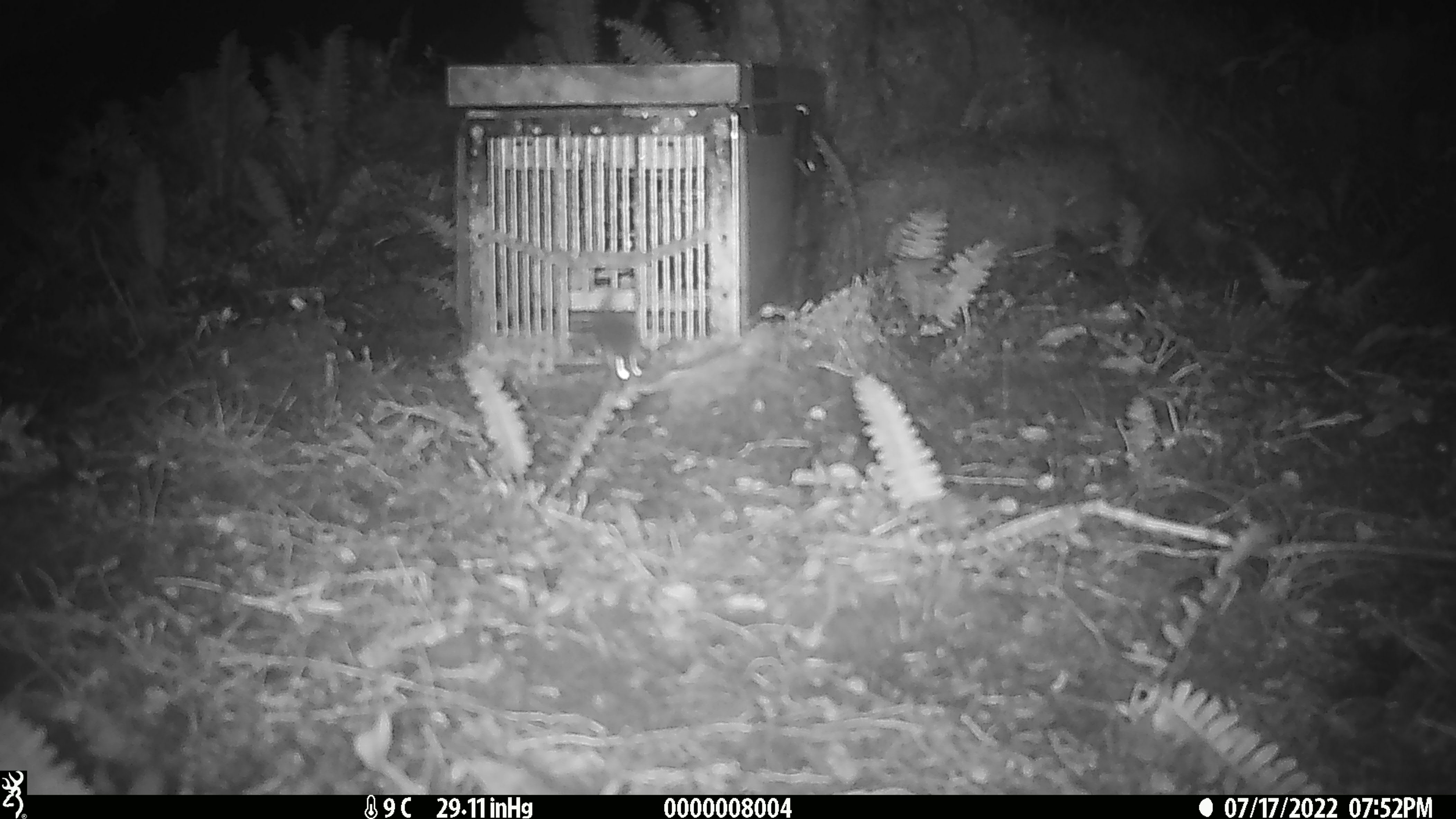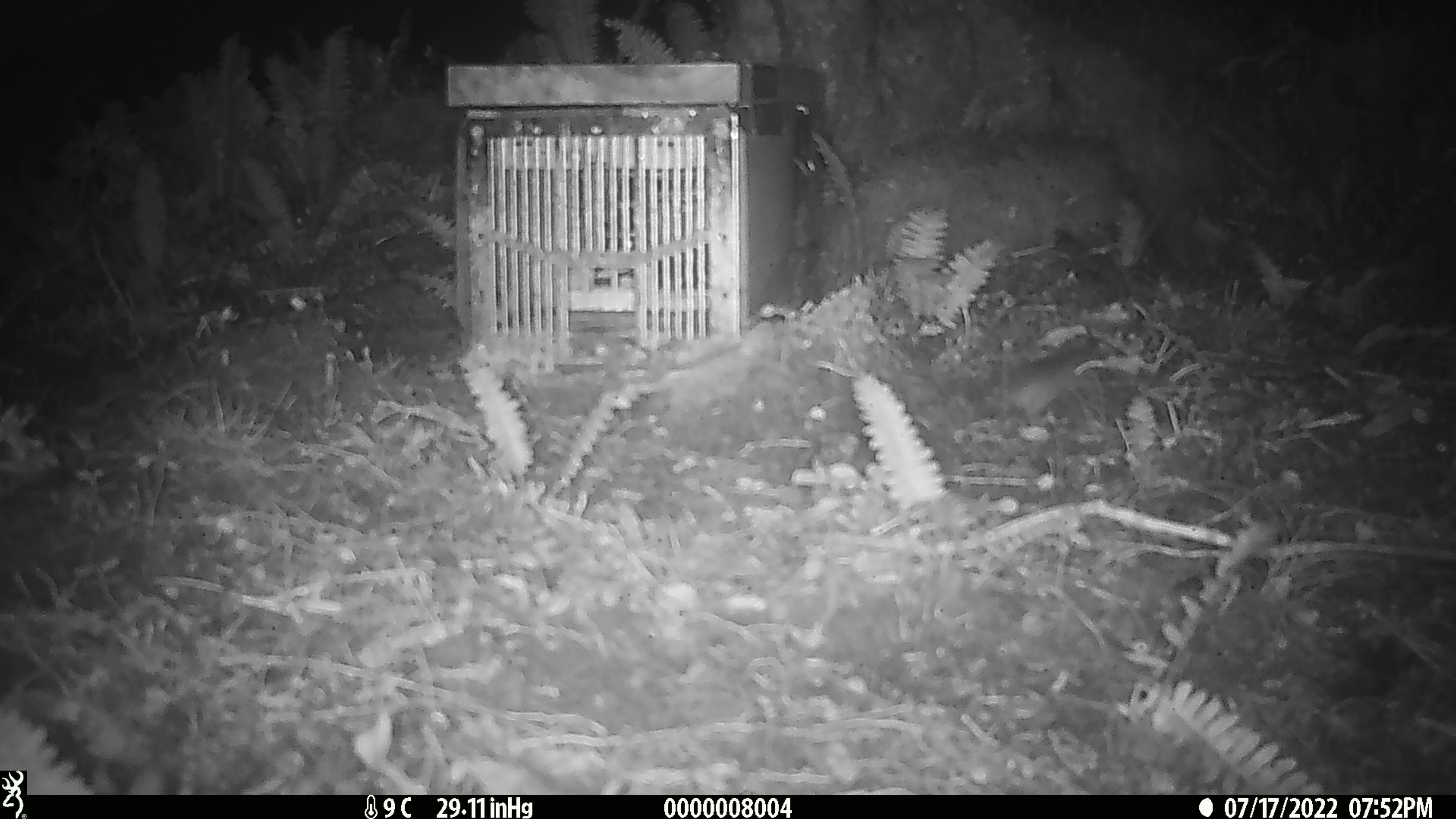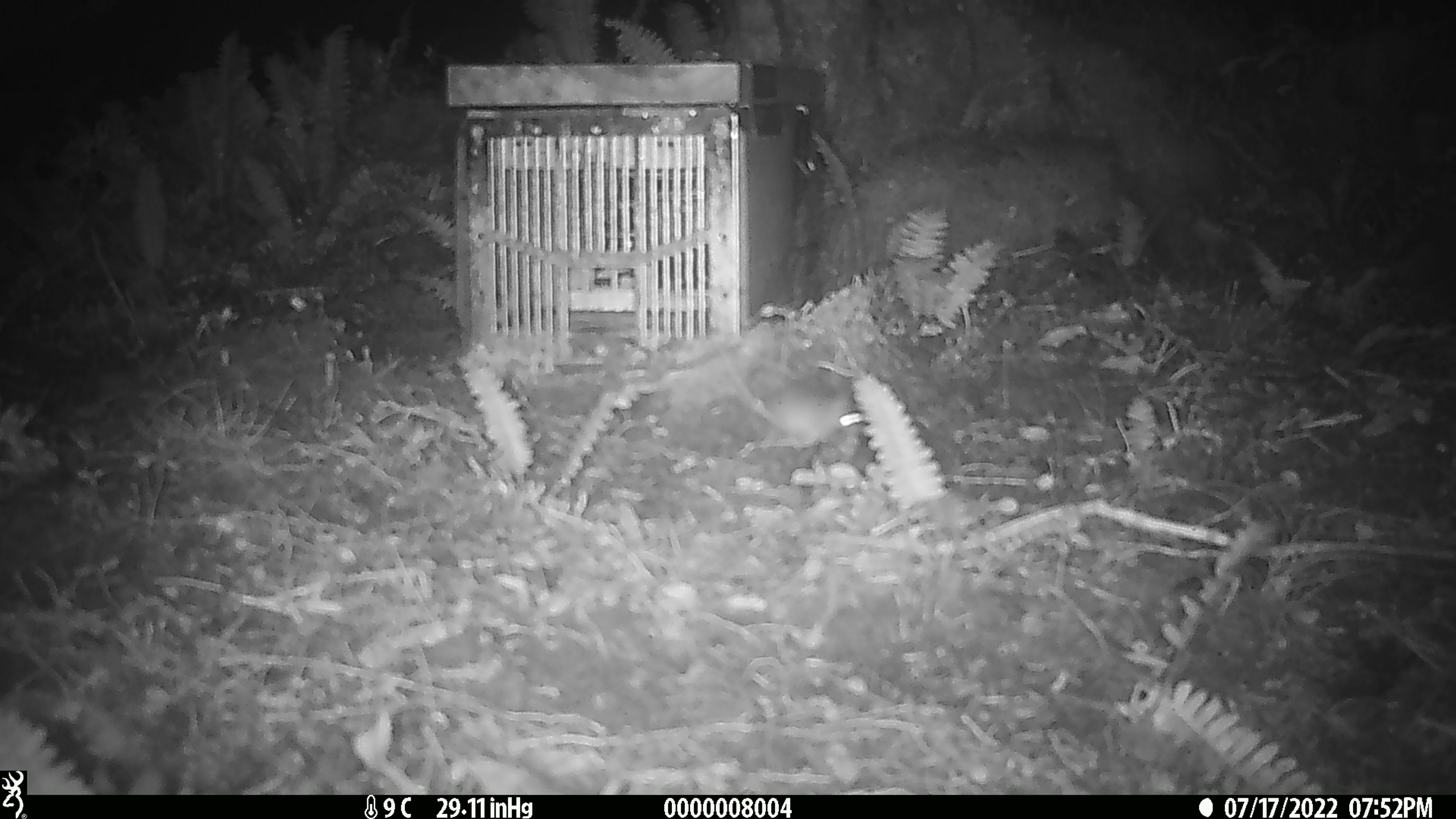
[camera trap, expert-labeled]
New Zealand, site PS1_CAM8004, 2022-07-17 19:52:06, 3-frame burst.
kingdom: Animalia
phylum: Chordata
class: Mammalia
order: Rodentia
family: Muridae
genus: Mus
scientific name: Mus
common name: mouse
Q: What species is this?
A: Mouse (Mus).